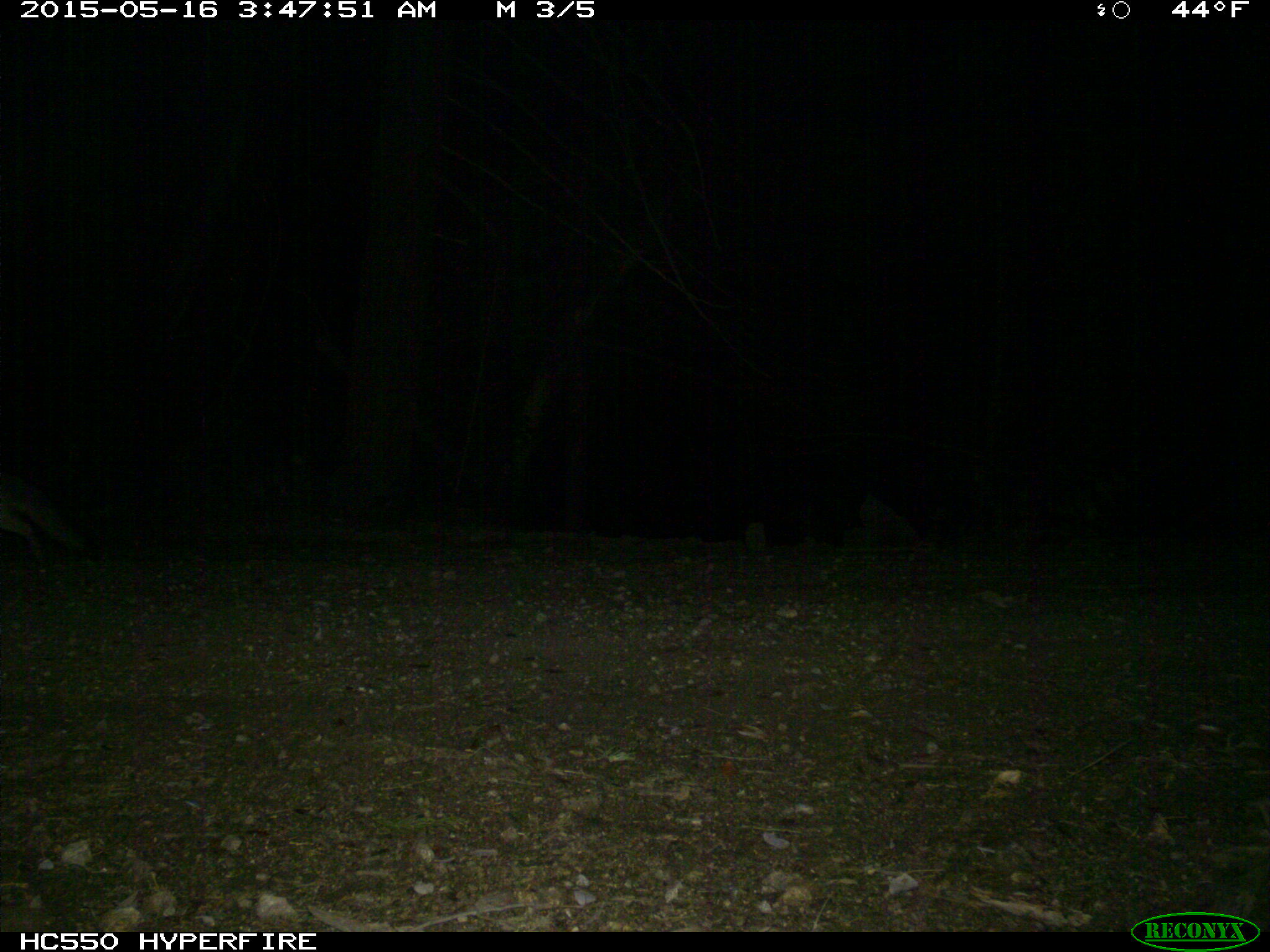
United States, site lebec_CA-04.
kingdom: Animalia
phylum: Chordata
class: Mammalia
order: Carnivora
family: Canidae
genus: Urocyon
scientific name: Urocyon cinereoargenteus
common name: gray fox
Urocyon cinereoargenteus (gray fox).